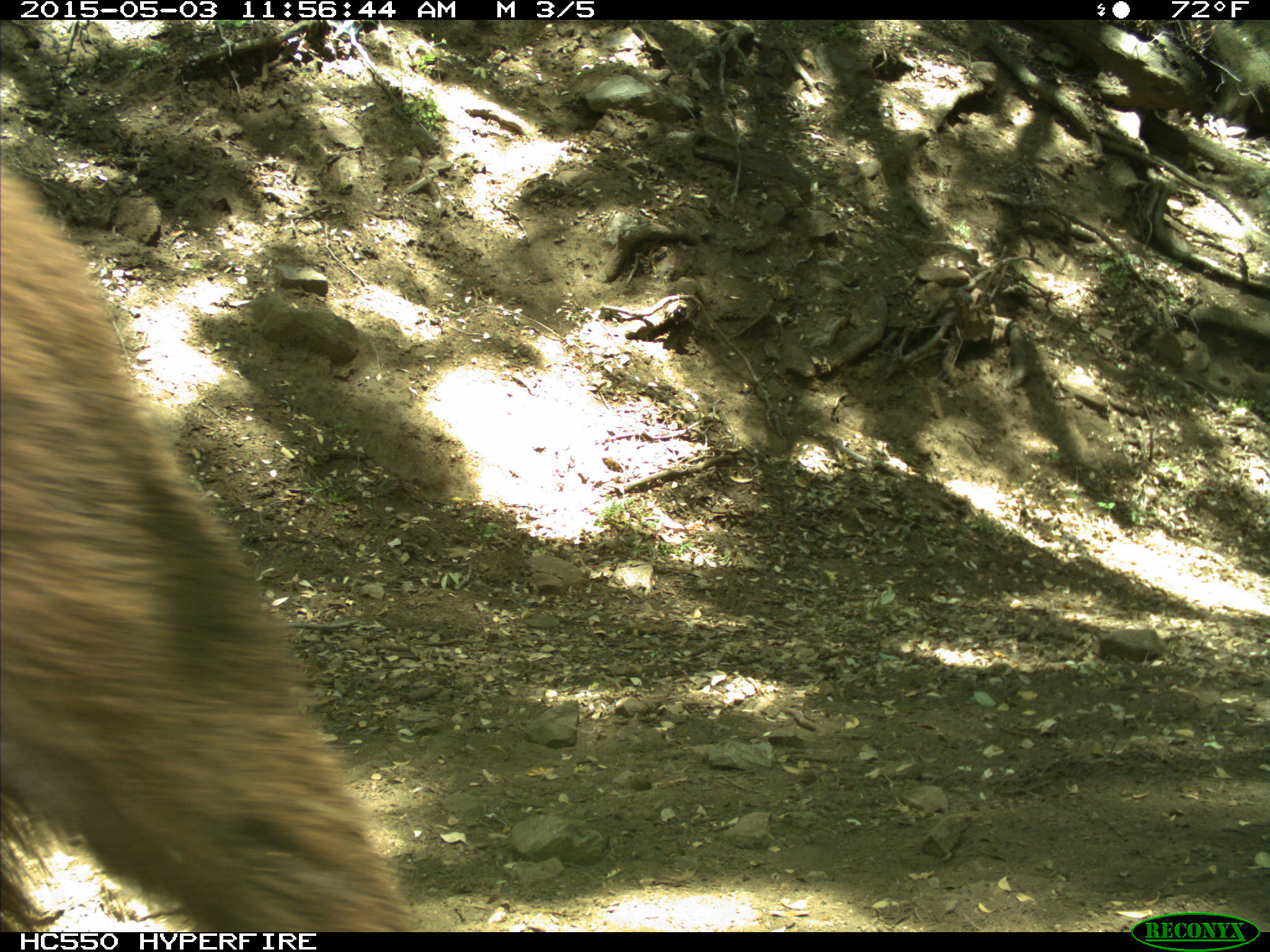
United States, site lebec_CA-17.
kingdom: Animalia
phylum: Chordata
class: Mammalia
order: Carnivora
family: Ursidae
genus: Ursus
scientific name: Ursus americanus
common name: american black bear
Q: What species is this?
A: Ursus americanus (american black bear).